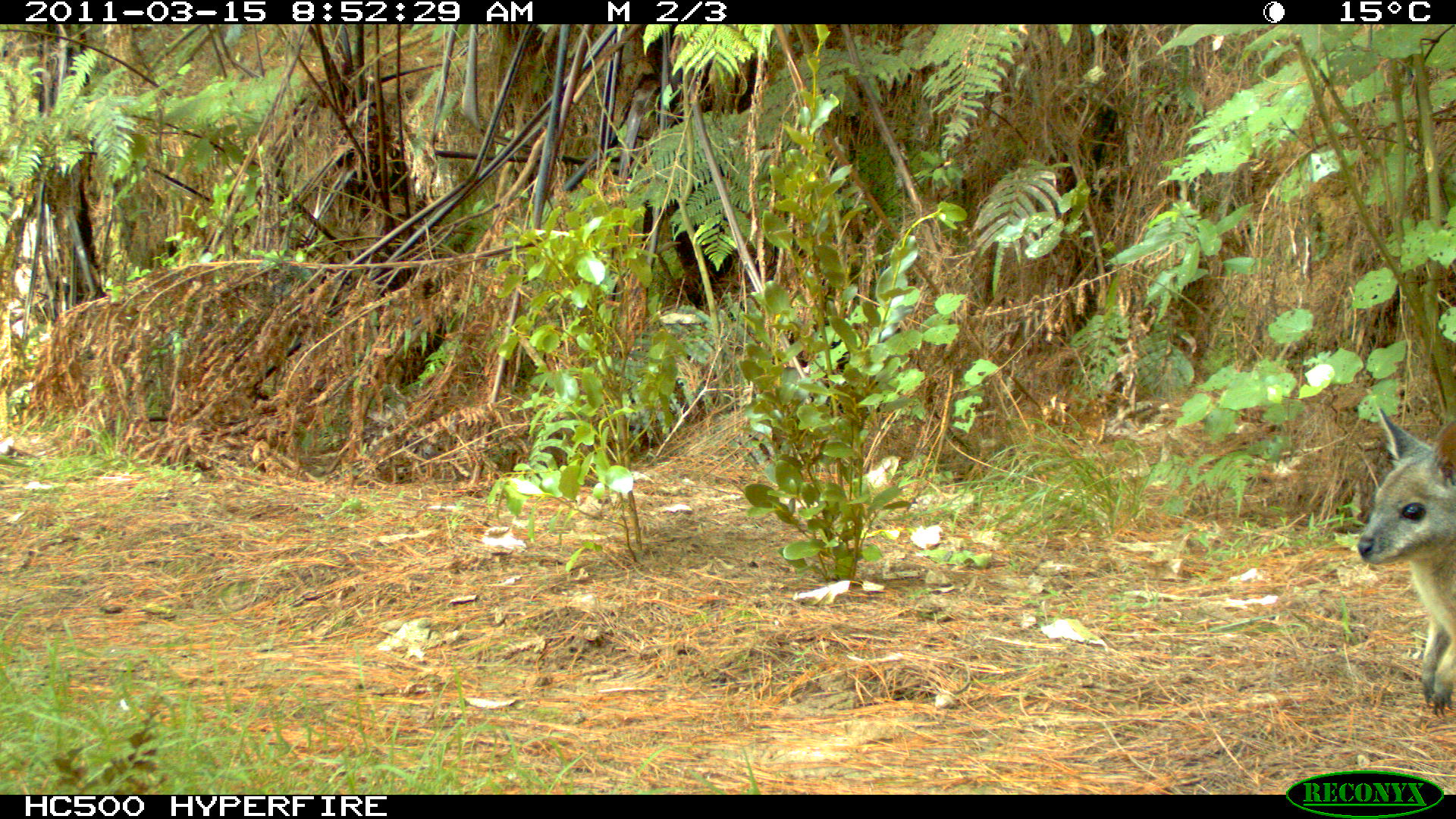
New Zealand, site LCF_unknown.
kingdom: Animalia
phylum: Chordata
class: Mammalia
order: Diprotodontia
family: Macropodidae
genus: Notamacropus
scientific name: Notamacropus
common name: wallaby